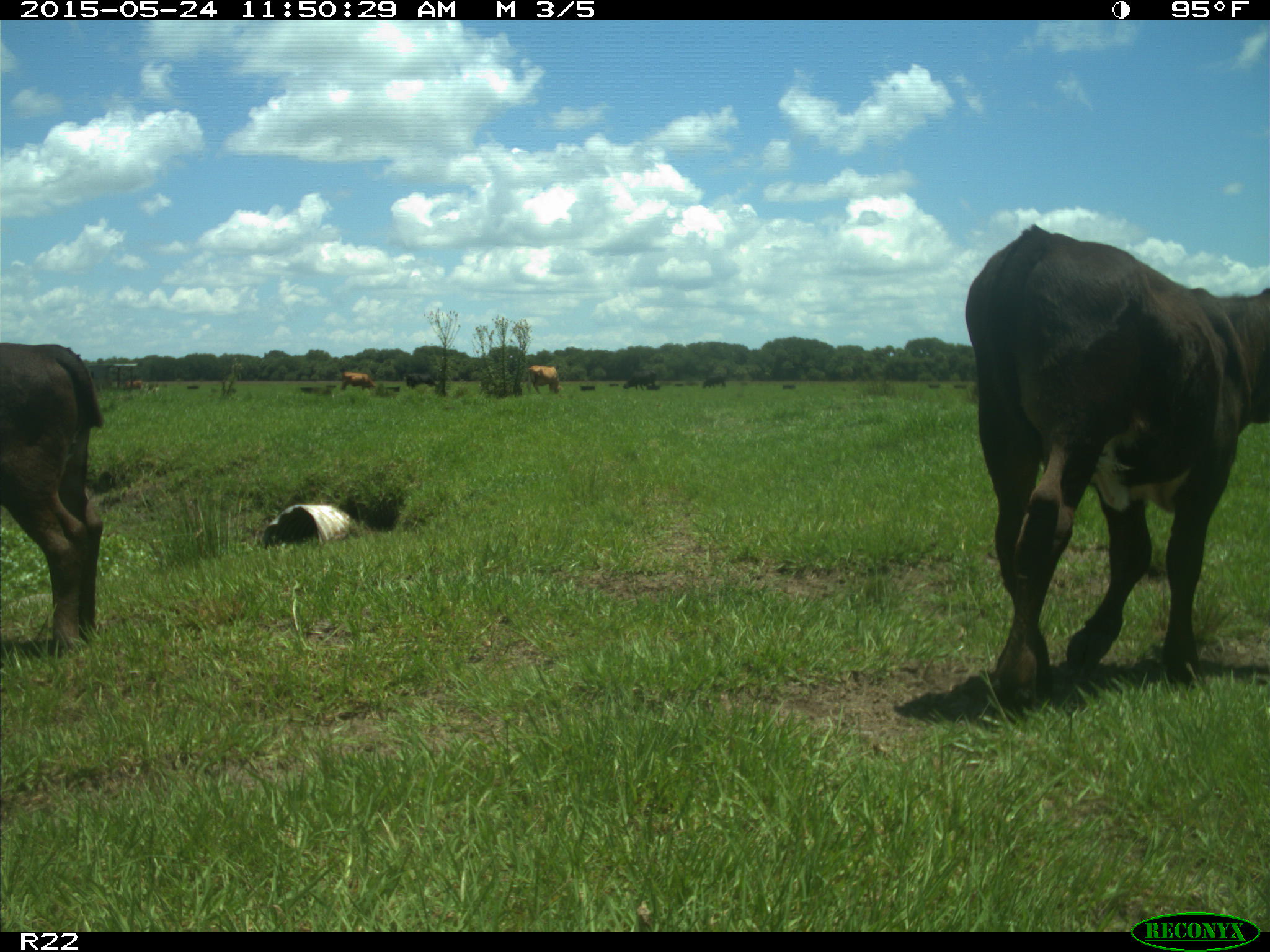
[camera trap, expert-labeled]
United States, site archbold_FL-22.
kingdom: Animalia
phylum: Chordata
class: Mammalia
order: Artiodactyla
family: Bovidae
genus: Bos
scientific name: Bos taurus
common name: domestic cow